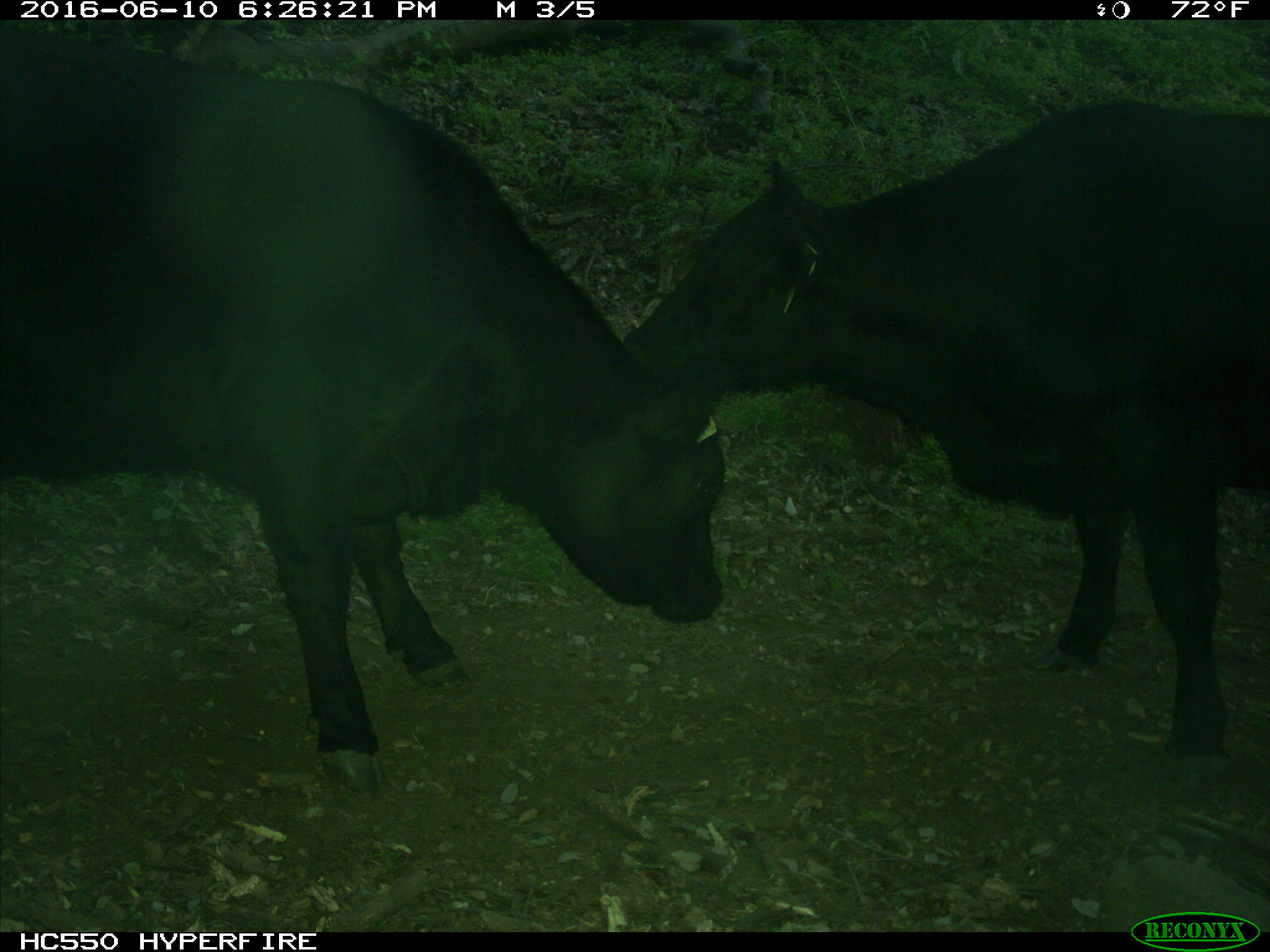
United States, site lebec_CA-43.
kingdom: Animalia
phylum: Chordata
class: Mammalia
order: Artiodactyla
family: Bovidae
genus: Bos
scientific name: Bos taurus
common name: domestic cow